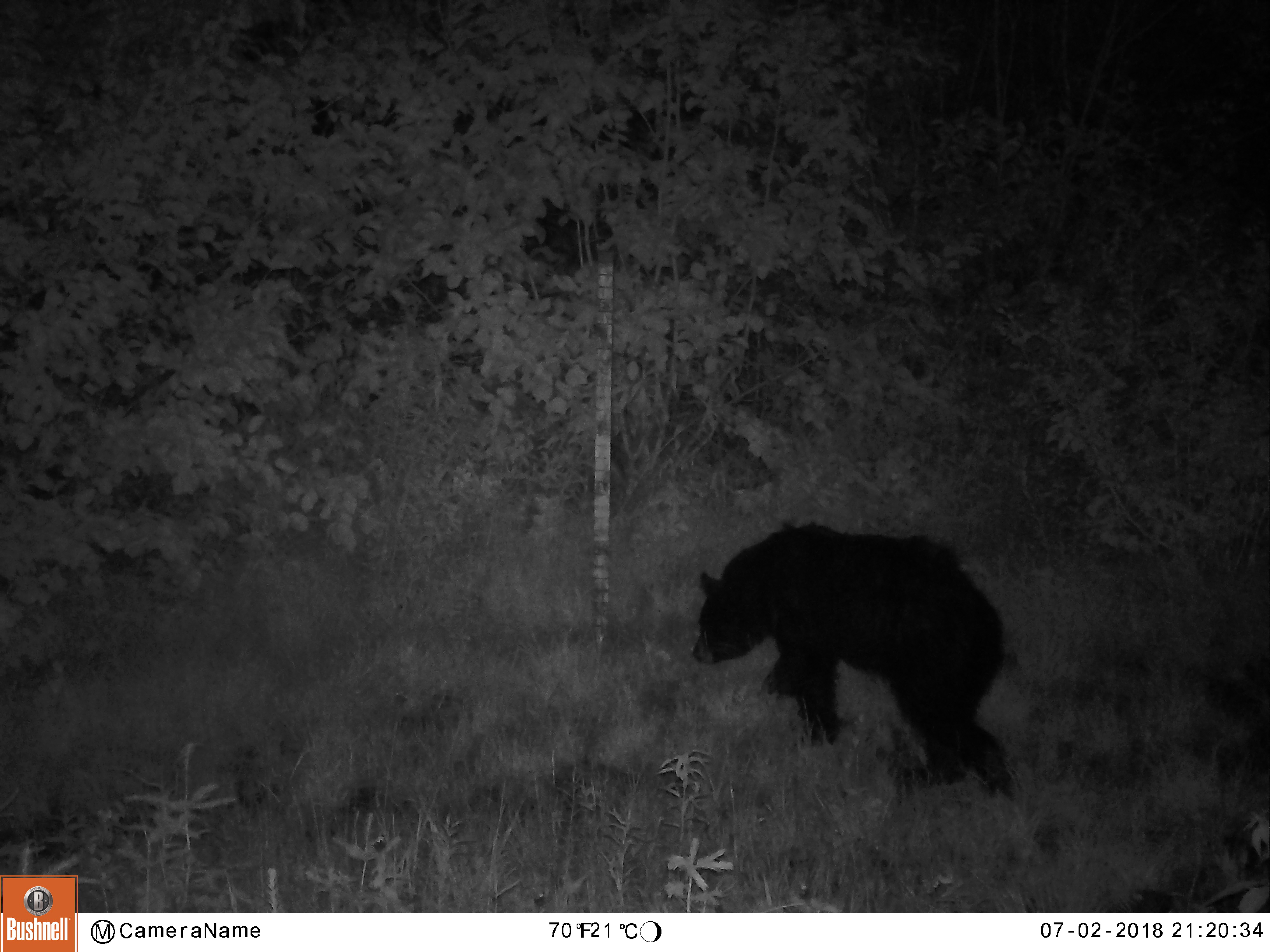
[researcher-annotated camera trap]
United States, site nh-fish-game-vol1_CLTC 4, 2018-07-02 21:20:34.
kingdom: Animalia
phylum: Chordata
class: Mammalia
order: Carnivora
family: Ursidae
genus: Ursus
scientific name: Ursus americanus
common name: black bear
Black bear (Ursus americanus).